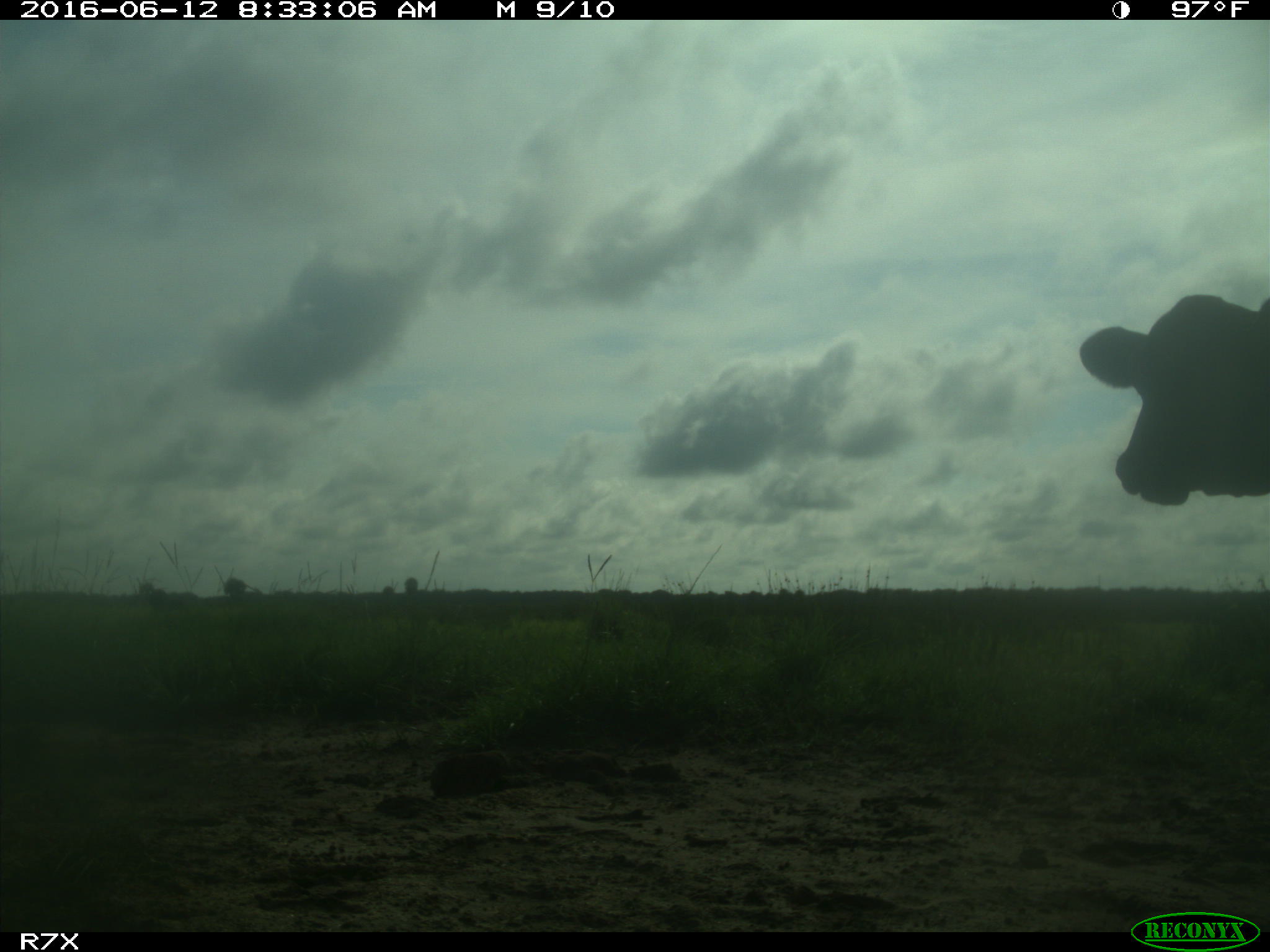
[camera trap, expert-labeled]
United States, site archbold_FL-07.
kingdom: Animalia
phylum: Chordata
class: Mammalia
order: Artiodactyla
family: Bovidae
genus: Bos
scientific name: Bos taurus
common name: domestic cow